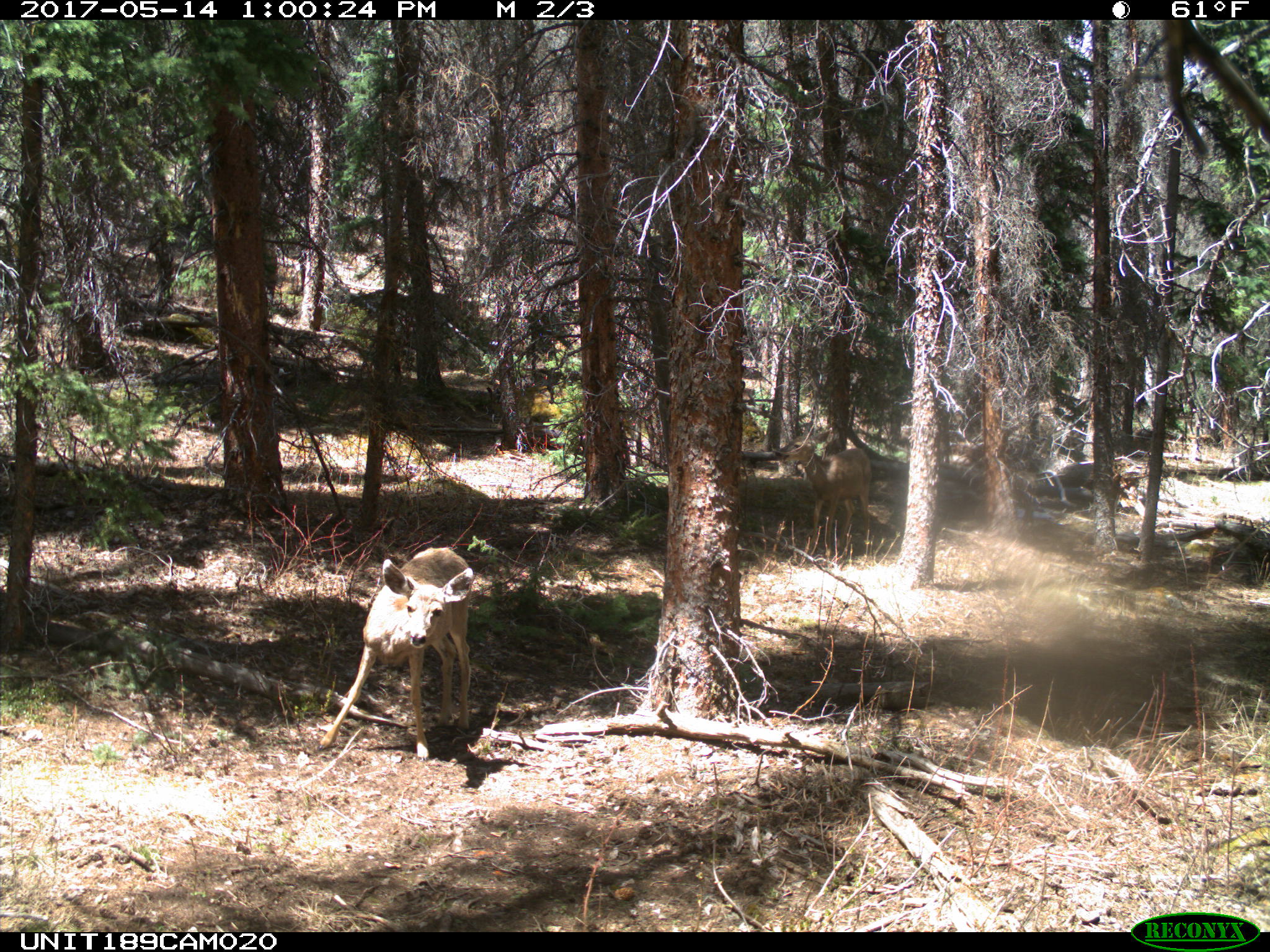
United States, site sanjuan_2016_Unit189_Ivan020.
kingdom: Animalia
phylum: Chordata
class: Mammalia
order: Artiodactyla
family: Cervidae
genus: Odocoileus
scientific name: Odocoileus hemionus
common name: mule deer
Odocoileus hemionus (mule deer).